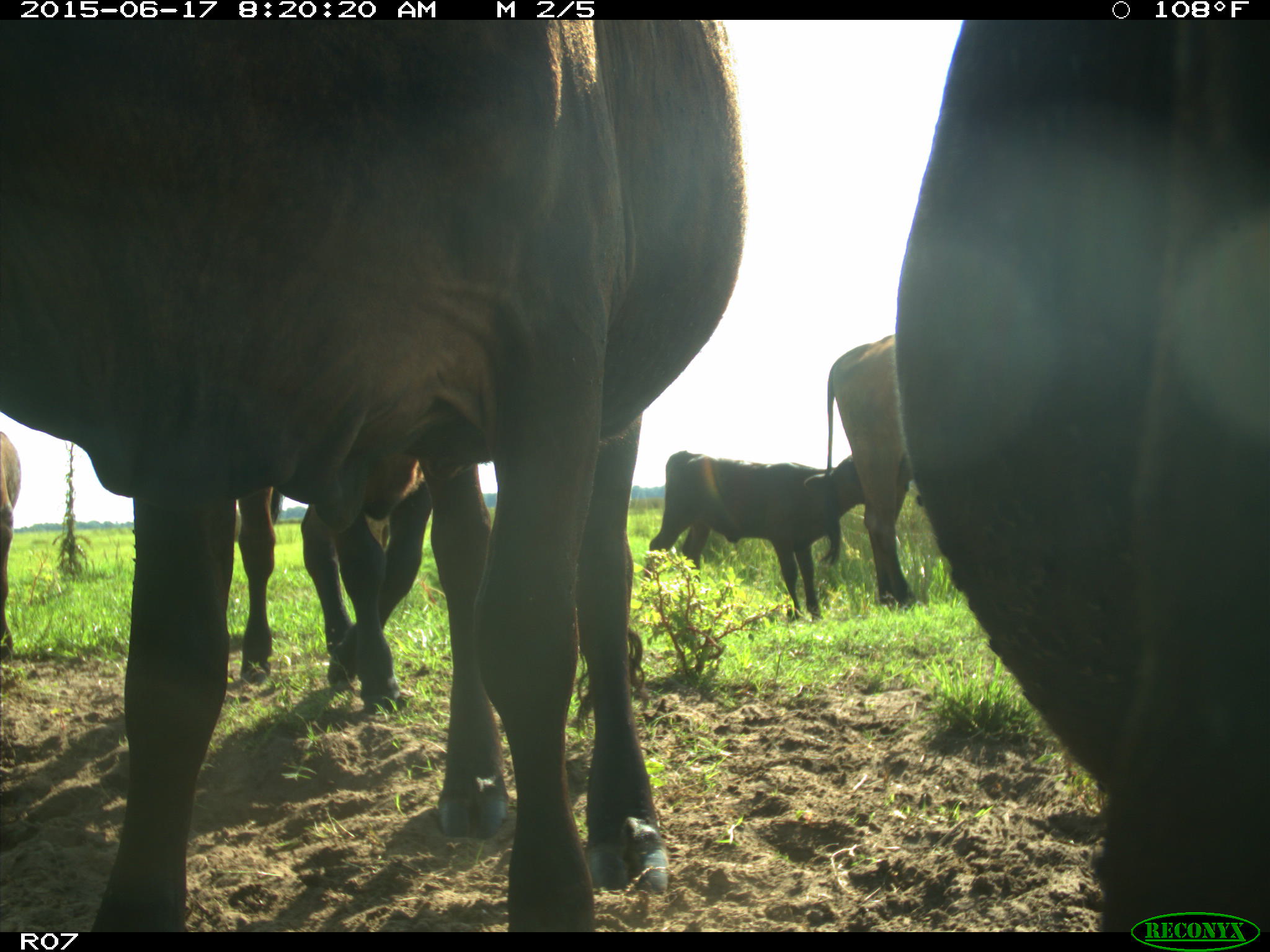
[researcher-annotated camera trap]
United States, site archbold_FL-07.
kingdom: Animalia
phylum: Chordata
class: Mammalia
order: Artiodactyla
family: Bovidae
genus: Bos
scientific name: Bos taurus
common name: domestic cow